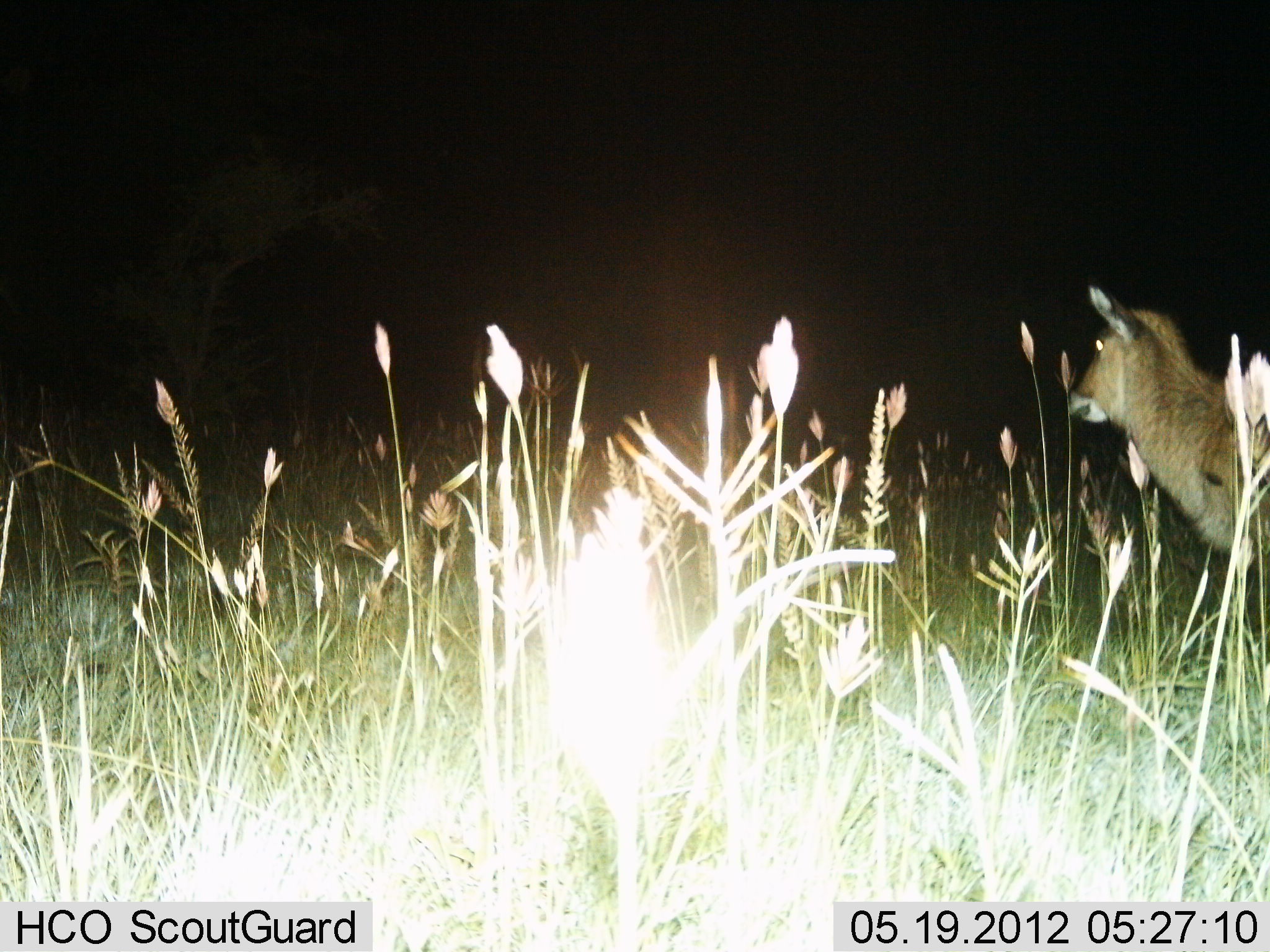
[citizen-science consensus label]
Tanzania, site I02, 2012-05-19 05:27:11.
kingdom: Animalia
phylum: Chordata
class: Mammalia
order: Artiodactyla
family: Bovidae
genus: Kobus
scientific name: Kobus ellipsiprymnus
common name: waterbuck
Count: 1.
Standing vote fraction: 100%.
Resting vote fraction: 0%.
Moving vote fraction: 0%.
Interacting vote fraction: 0%.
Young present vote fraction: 0%.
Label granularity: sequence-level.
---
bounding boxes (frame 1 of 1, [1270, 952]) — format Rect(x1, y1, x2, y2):
animal: Rect(1065, 280, 1270, 568)